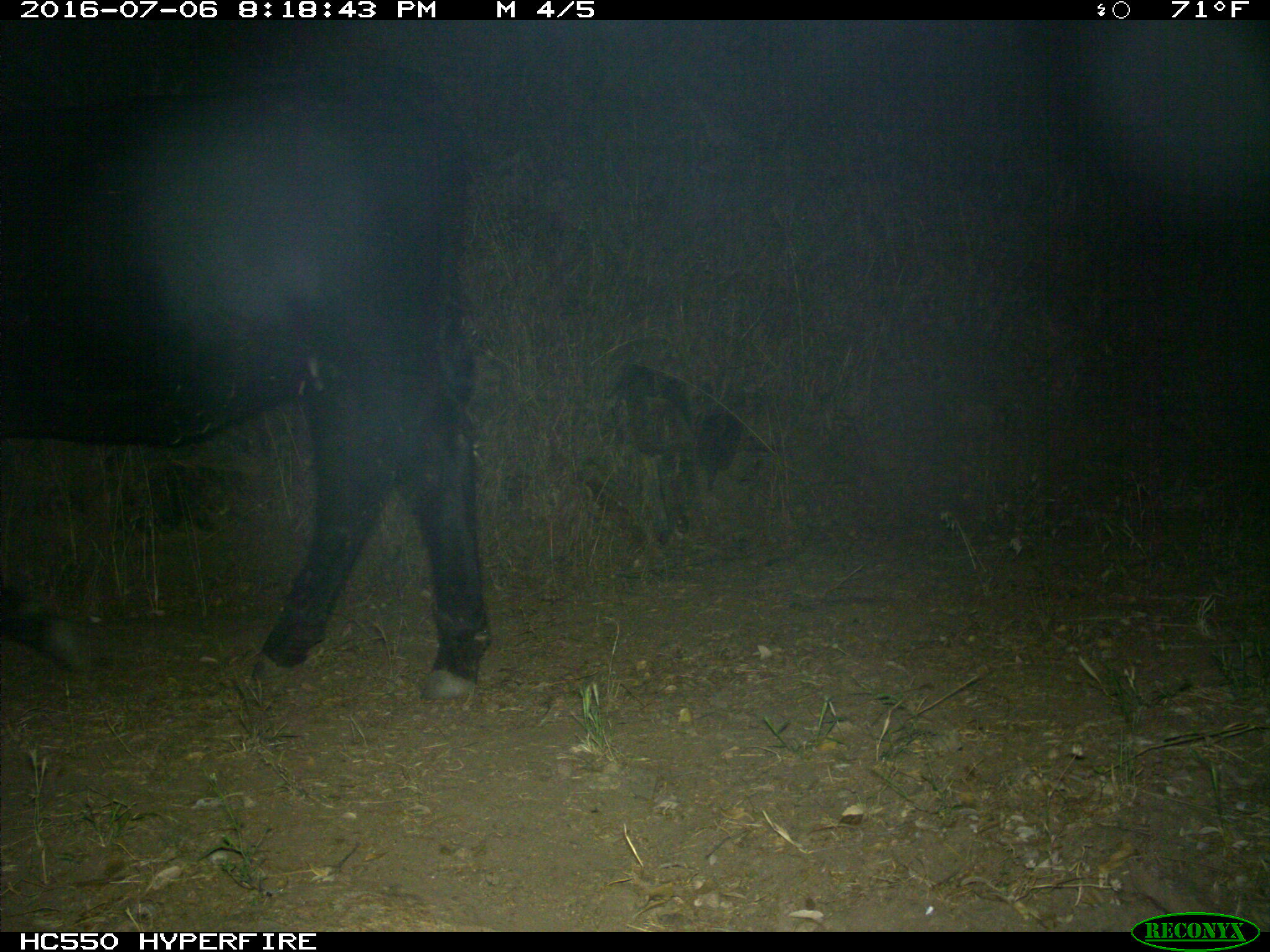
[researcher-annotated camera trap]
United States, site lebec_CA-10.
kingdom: Animalia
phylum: Chordata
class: Mammalia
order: Artiodactyla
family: Bovidae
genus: Bos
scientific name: Bos taurus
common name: domestic cow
Bos taurus (domestic cow).